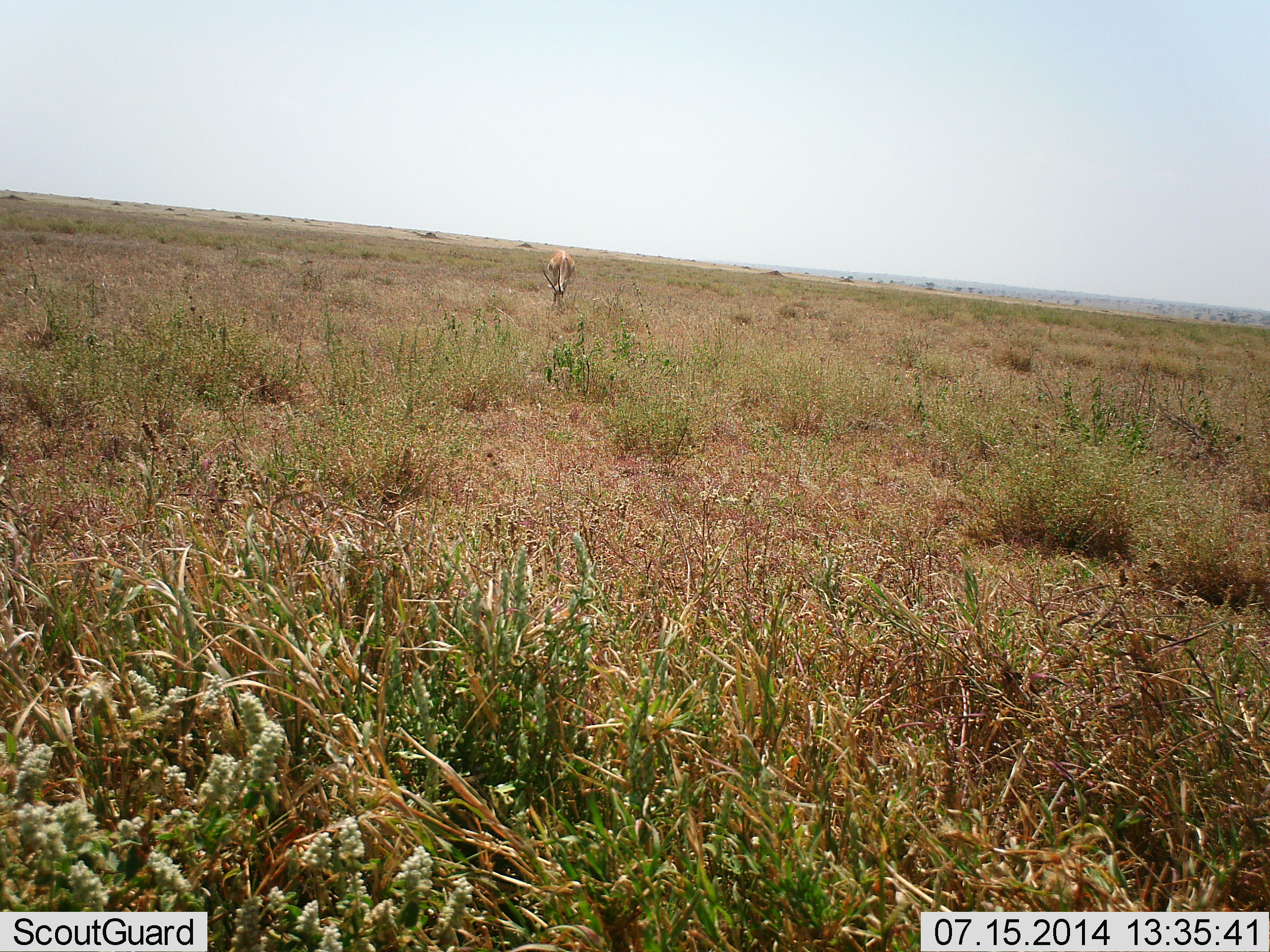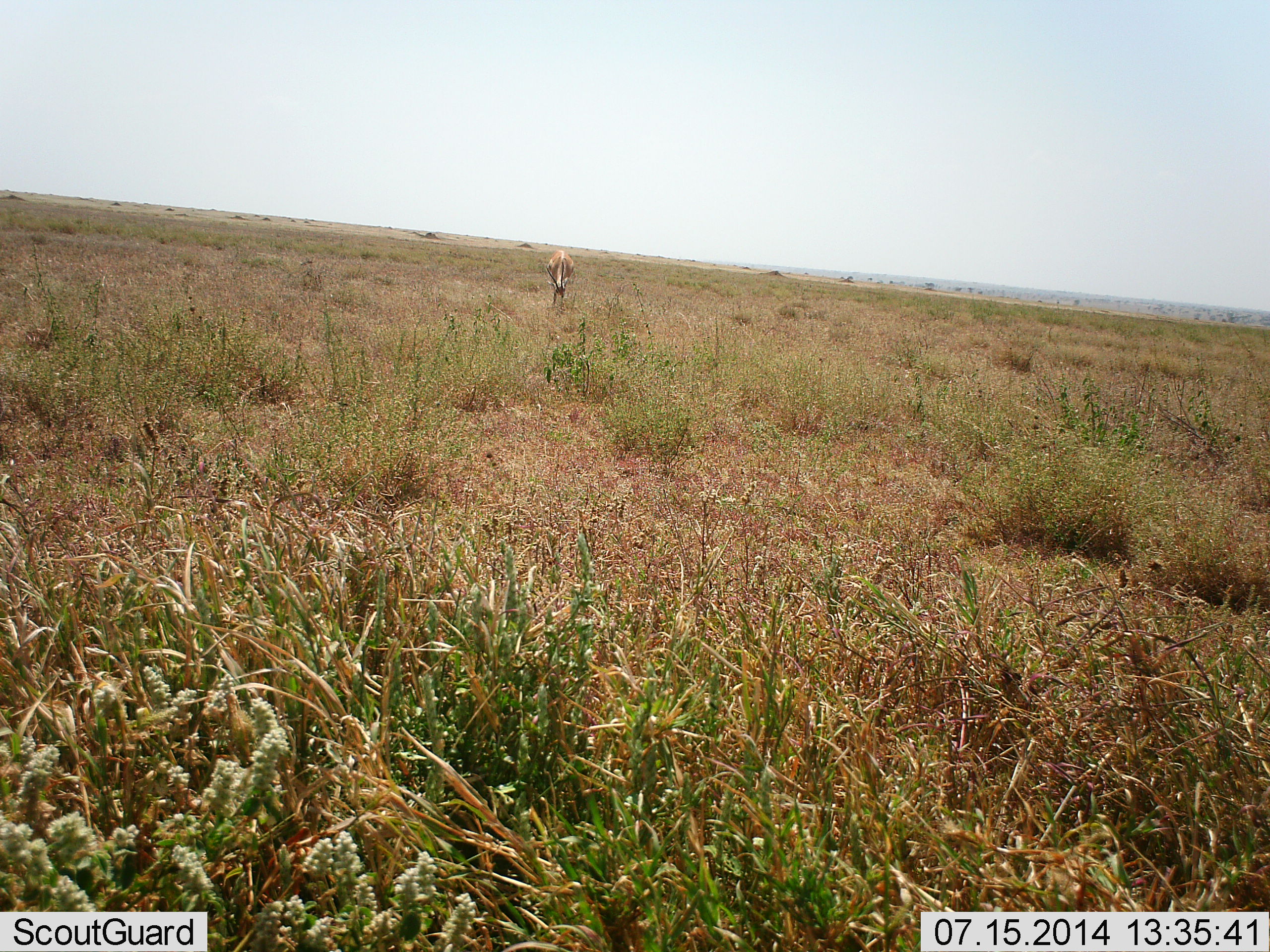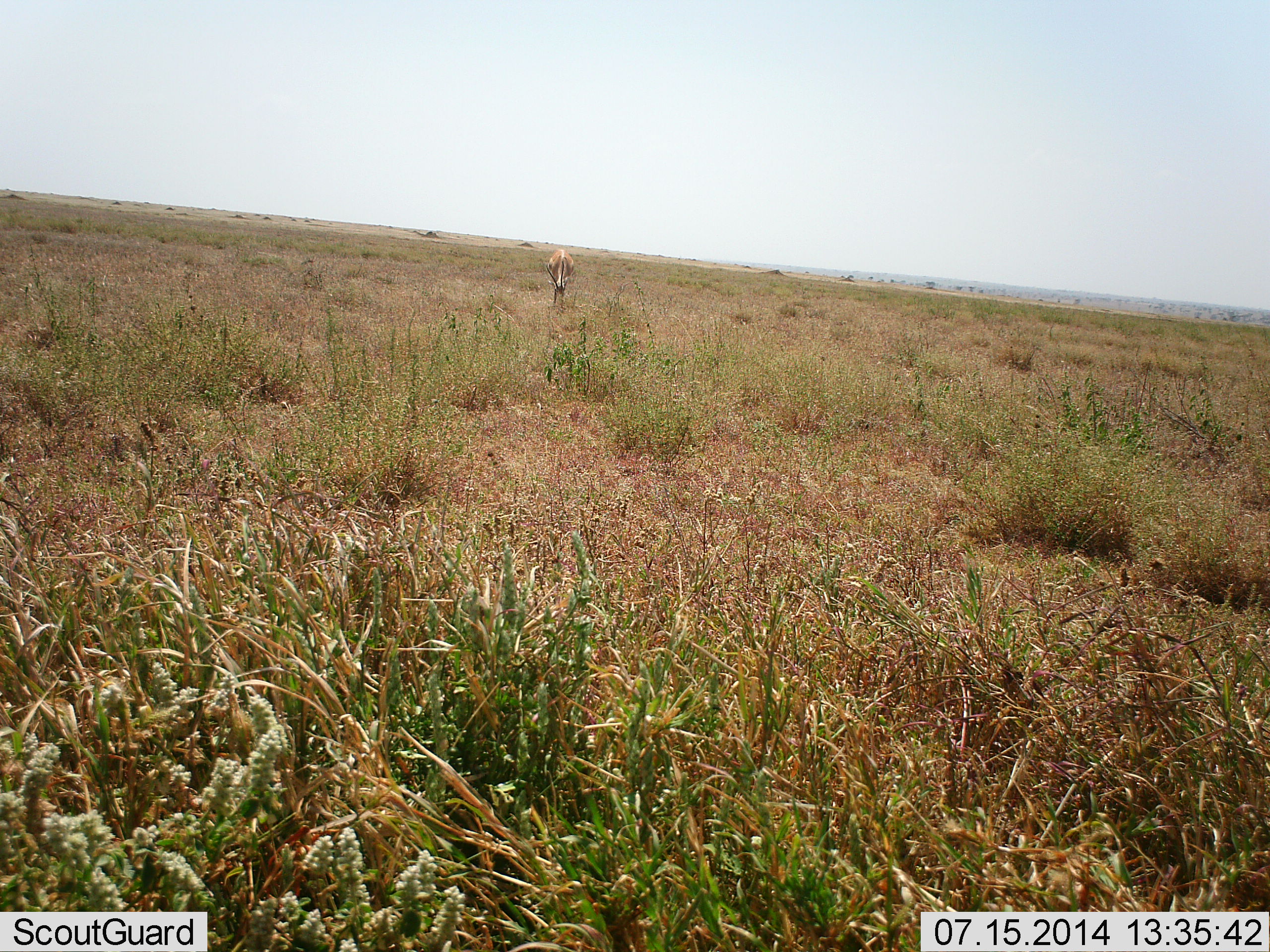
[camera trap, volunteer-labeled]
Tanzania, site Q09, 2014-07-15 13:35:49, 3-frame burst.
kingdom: Animalia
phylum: Chordata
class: Mammalia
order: Artiodactyla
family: Bovidae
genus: Eudorcas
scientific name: Eudorcas thomsonii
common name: thomson's gazelle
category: gazellethomsons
Gazellethomsons (thomson's gazelle) (Eudorcas thomsonii), count 1. Behavior (volunteer vote fractions): standing 43%, resting 0%, moving 0%, interacting 0%. Young present (vote fraction): 0%. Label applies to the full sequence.